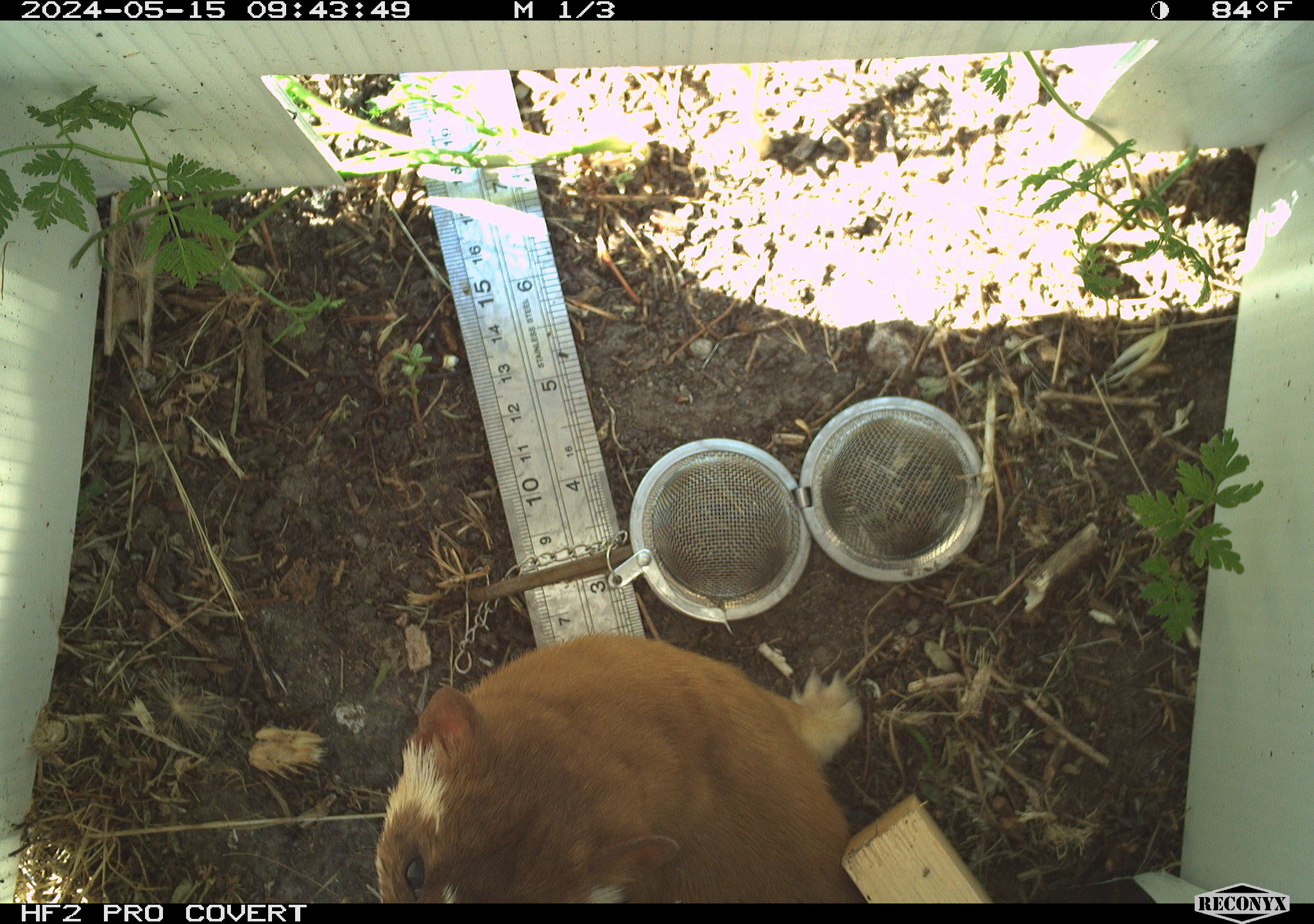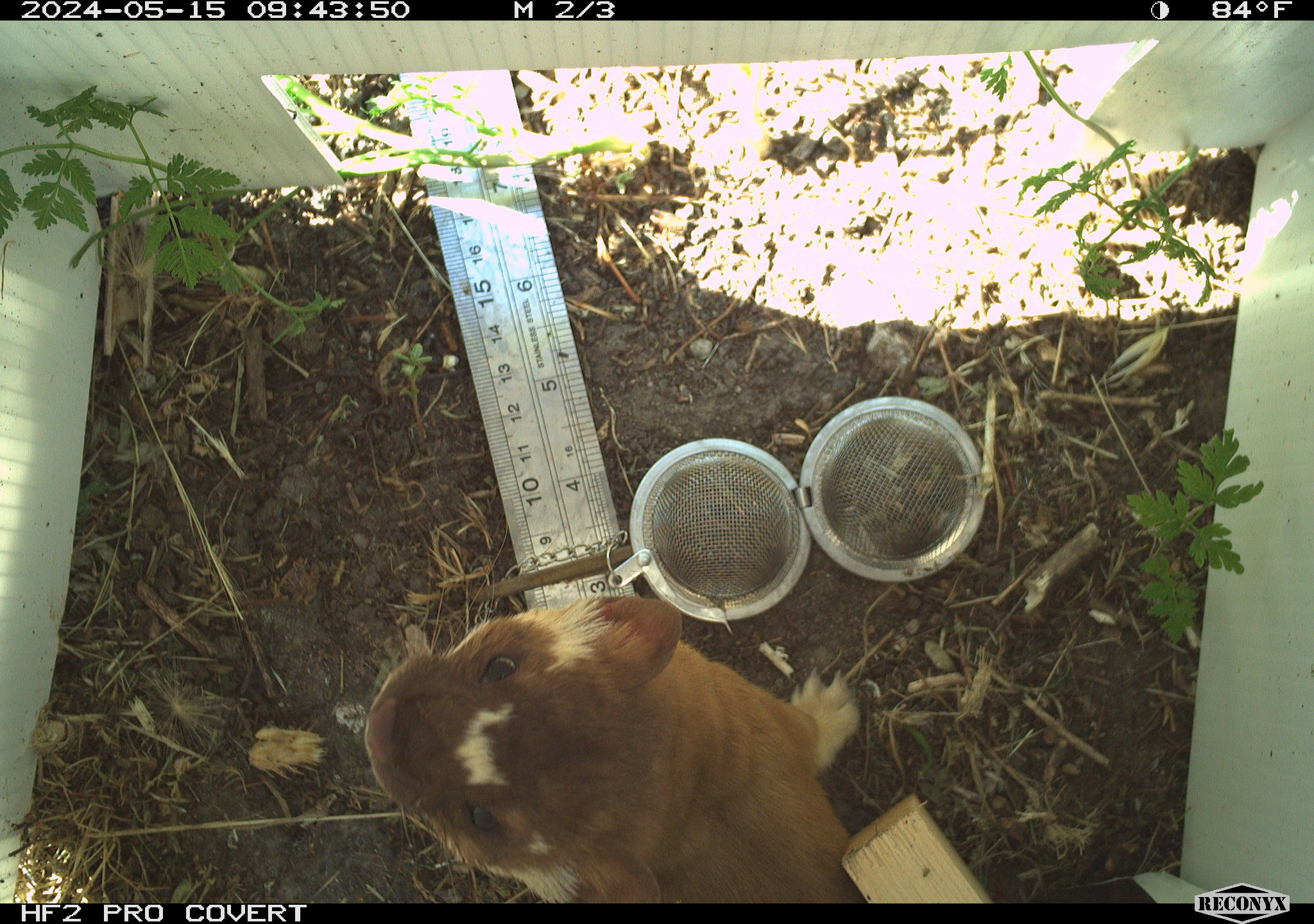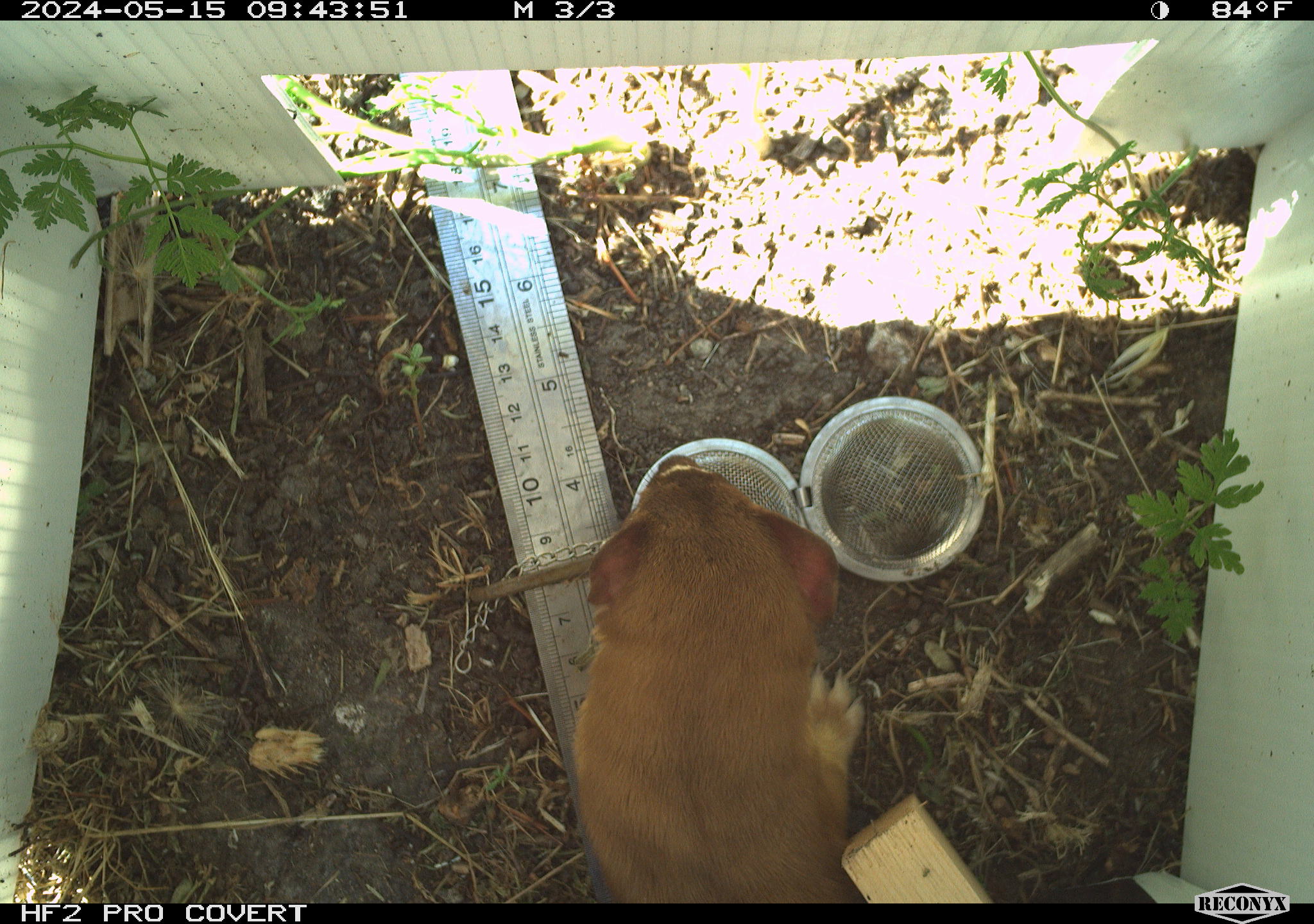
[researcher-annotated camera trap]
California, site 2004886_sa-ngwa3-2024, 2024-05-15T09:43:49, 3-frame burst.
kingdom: Animalia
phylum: Chordata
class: Mammalia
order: Carnivora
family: Mustelidae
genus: Neogale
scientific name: Neogale frenata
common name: long-tailed weasel